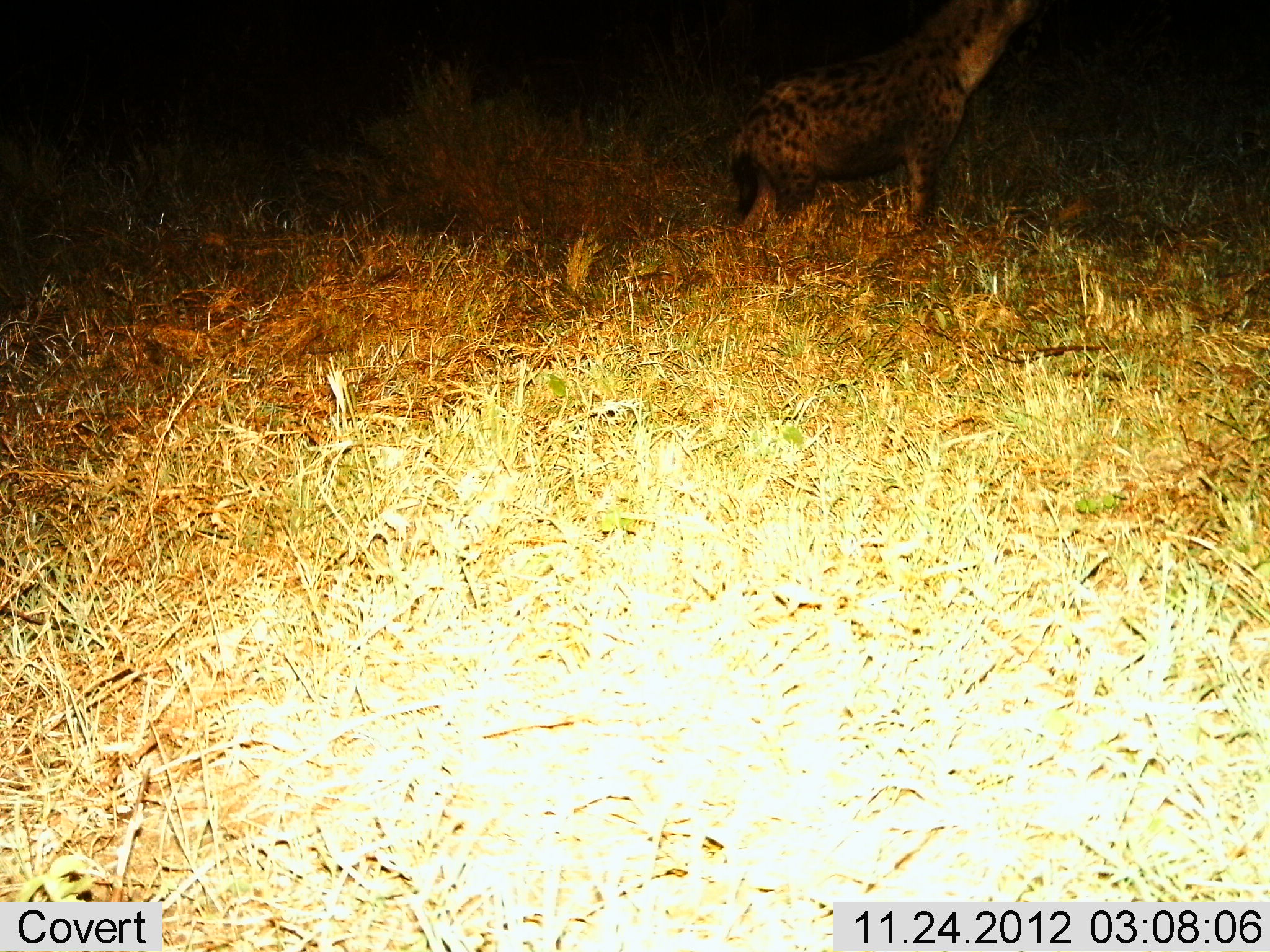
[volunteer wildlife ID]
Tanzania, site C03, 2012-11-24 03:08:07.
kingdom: Animalia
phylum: Chordata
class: Mammalia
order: Carnivora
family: Hyaenidae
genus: Crocuta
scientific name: Crocuta crocuta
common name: spotted hyena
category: hyenaspotted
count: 1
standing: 87%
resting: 0%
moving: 10%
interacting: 3%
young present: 0%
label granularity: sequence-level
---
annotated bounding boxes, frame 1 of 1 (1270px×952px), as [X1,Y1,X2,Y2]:
animal: [726,0,1032,235]